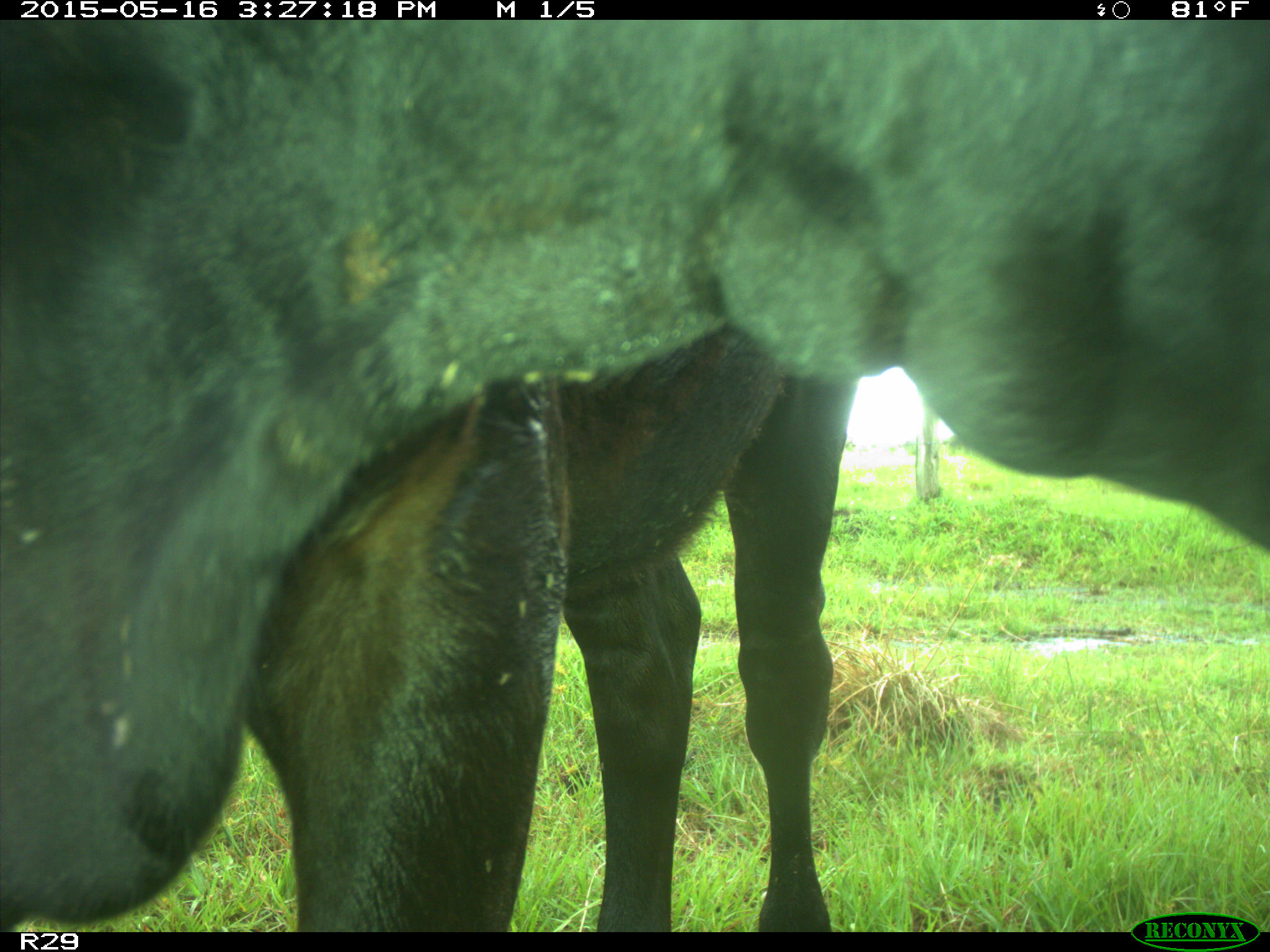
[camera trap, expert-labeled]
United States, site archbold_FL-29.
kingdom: Animalia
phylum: Chordata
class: Mammalia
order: Artiodactyla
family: Bovidae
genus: Bos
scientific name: Bos taurus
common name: domestic cow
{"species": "Bos taurus (domestic cow)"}